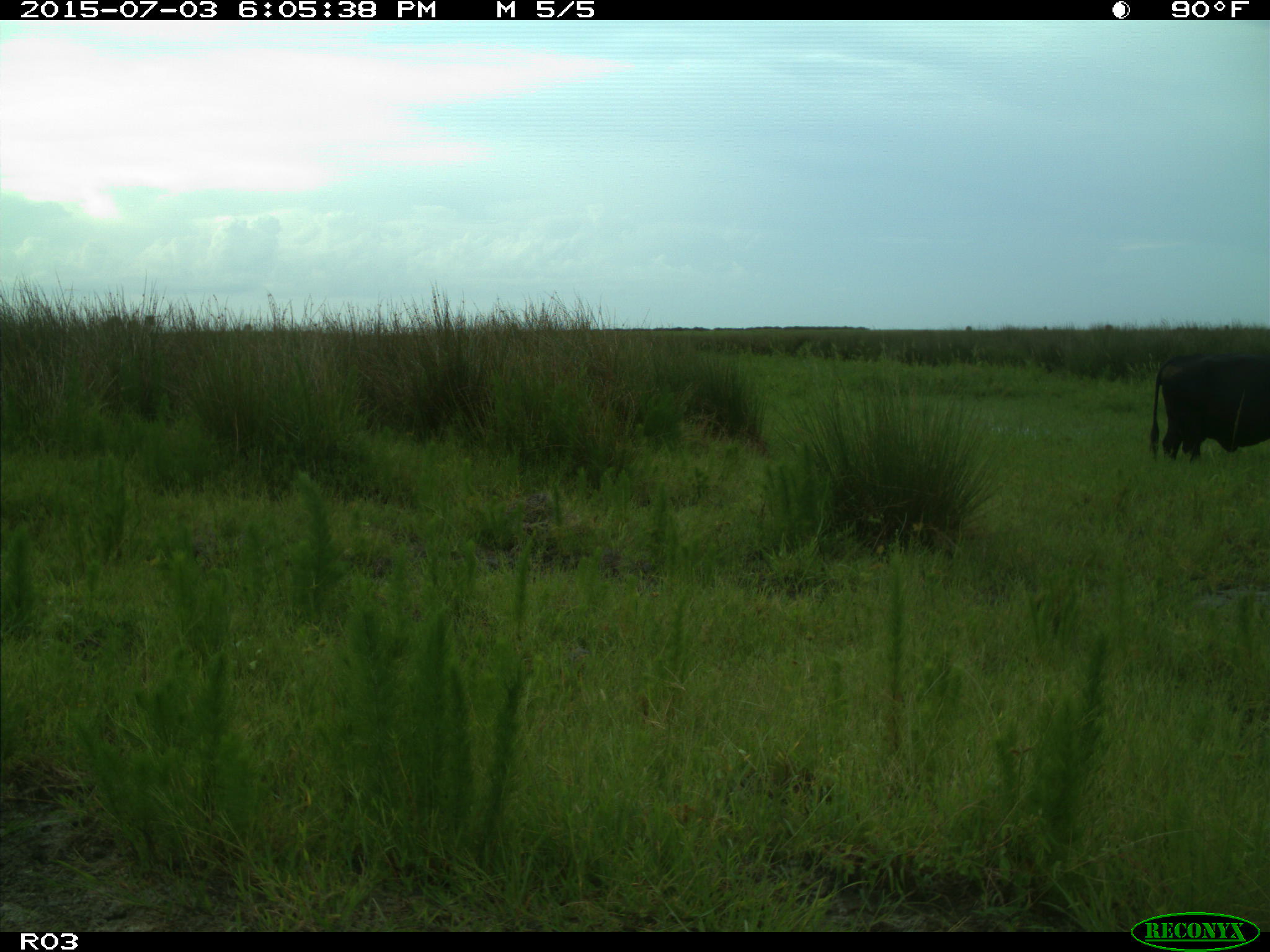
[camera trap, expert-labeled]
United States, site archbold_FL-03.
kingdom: Animalia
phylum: Chordata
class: Mammalia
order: Artiodactyla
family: Bovidae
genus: Bos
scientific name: Bos taurus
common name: domestic cow